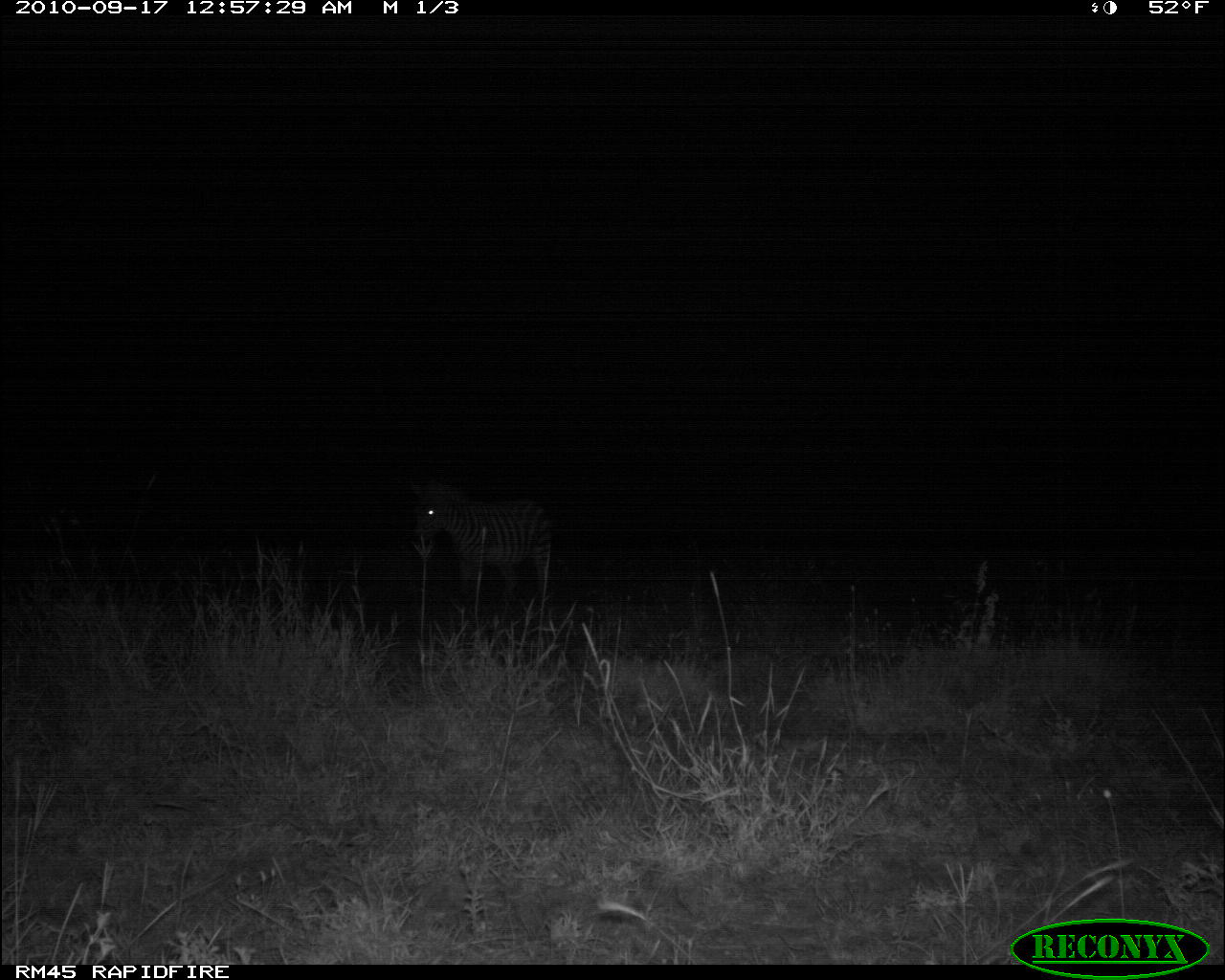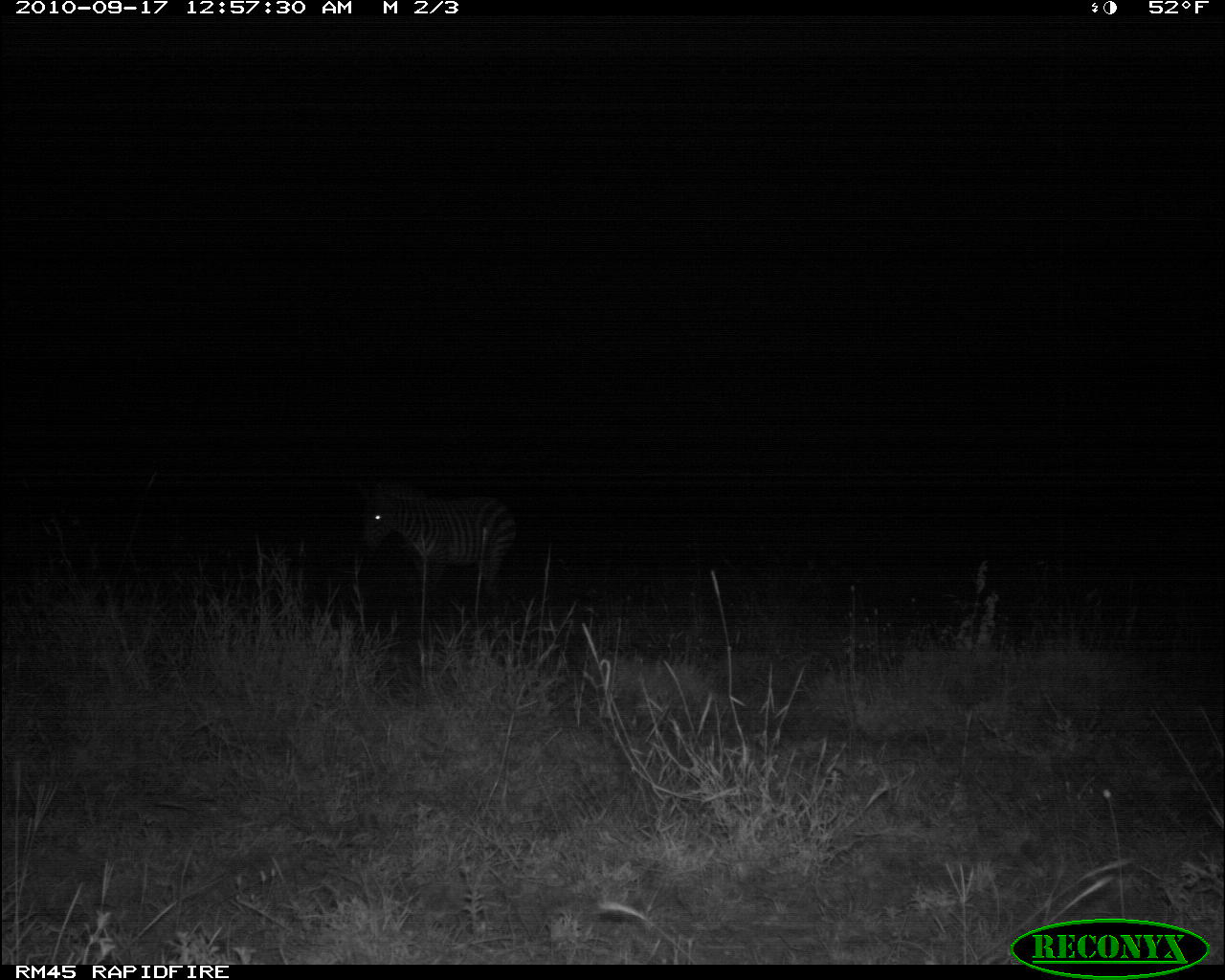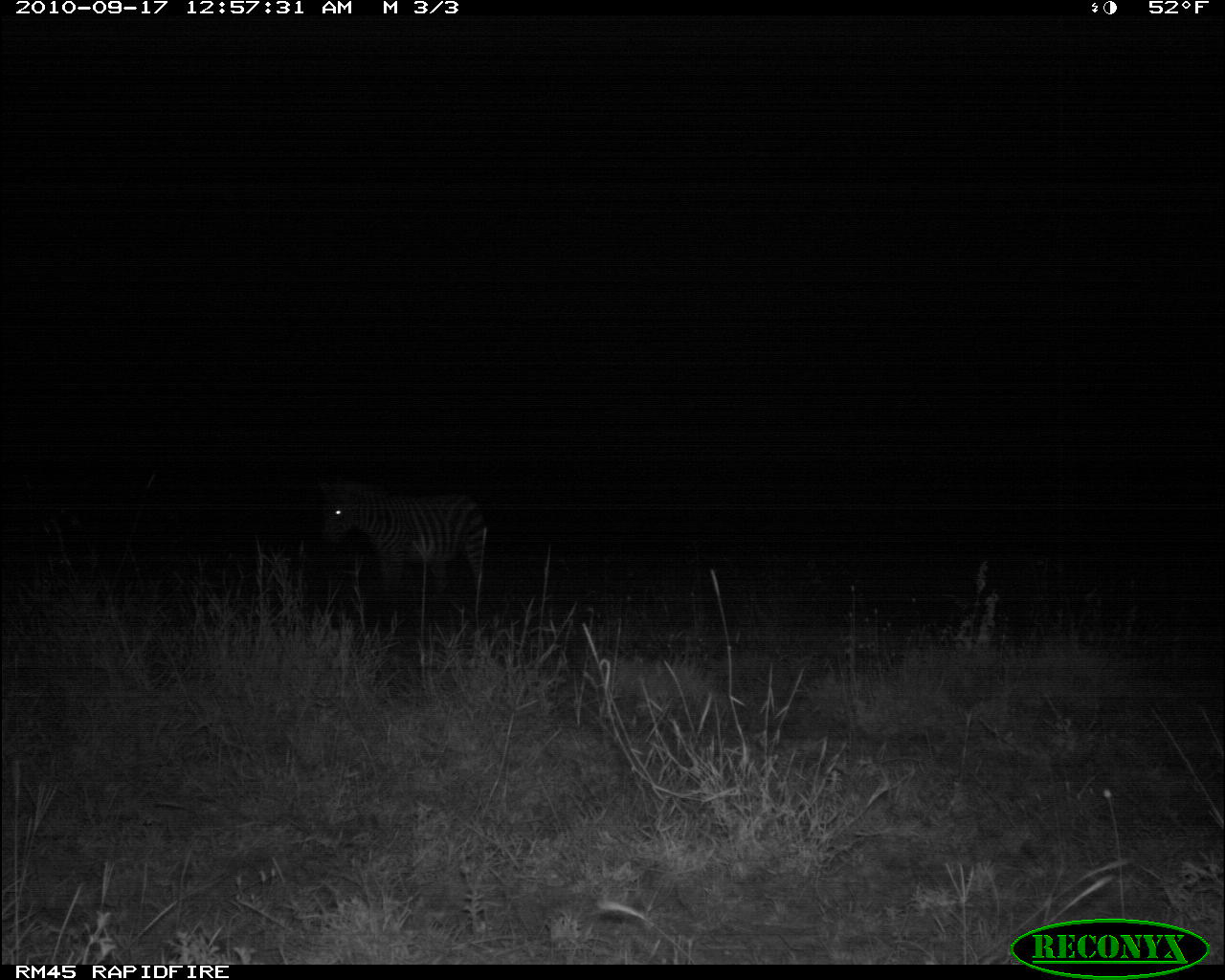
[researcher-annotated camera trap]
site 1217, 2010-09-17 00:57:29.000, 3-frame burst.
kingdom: Animalia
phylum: Chordata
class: Mammalia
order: Perissodactyla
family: Equidae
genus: Equus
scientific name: Equus quagga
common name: plains zebra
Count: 1.